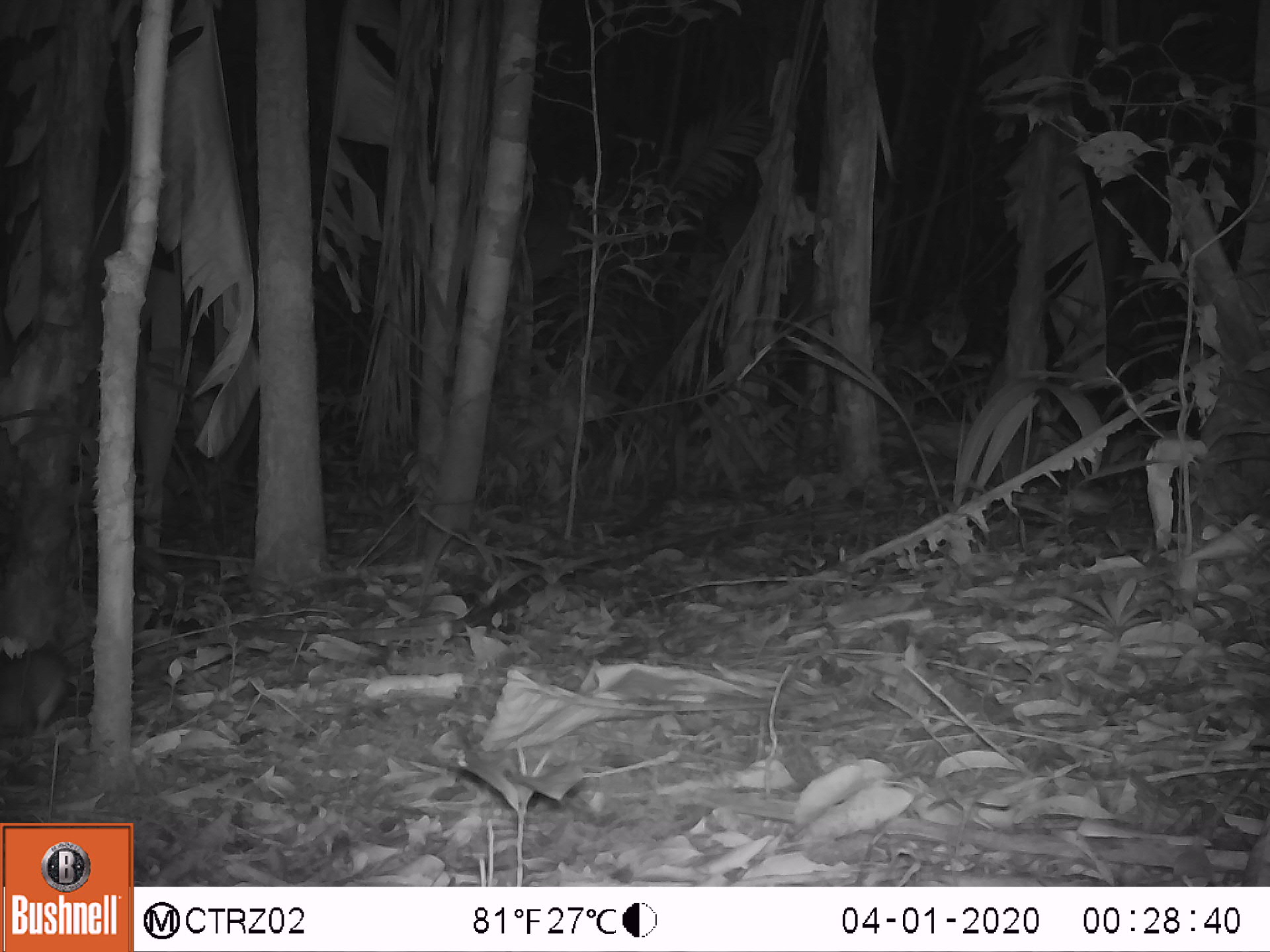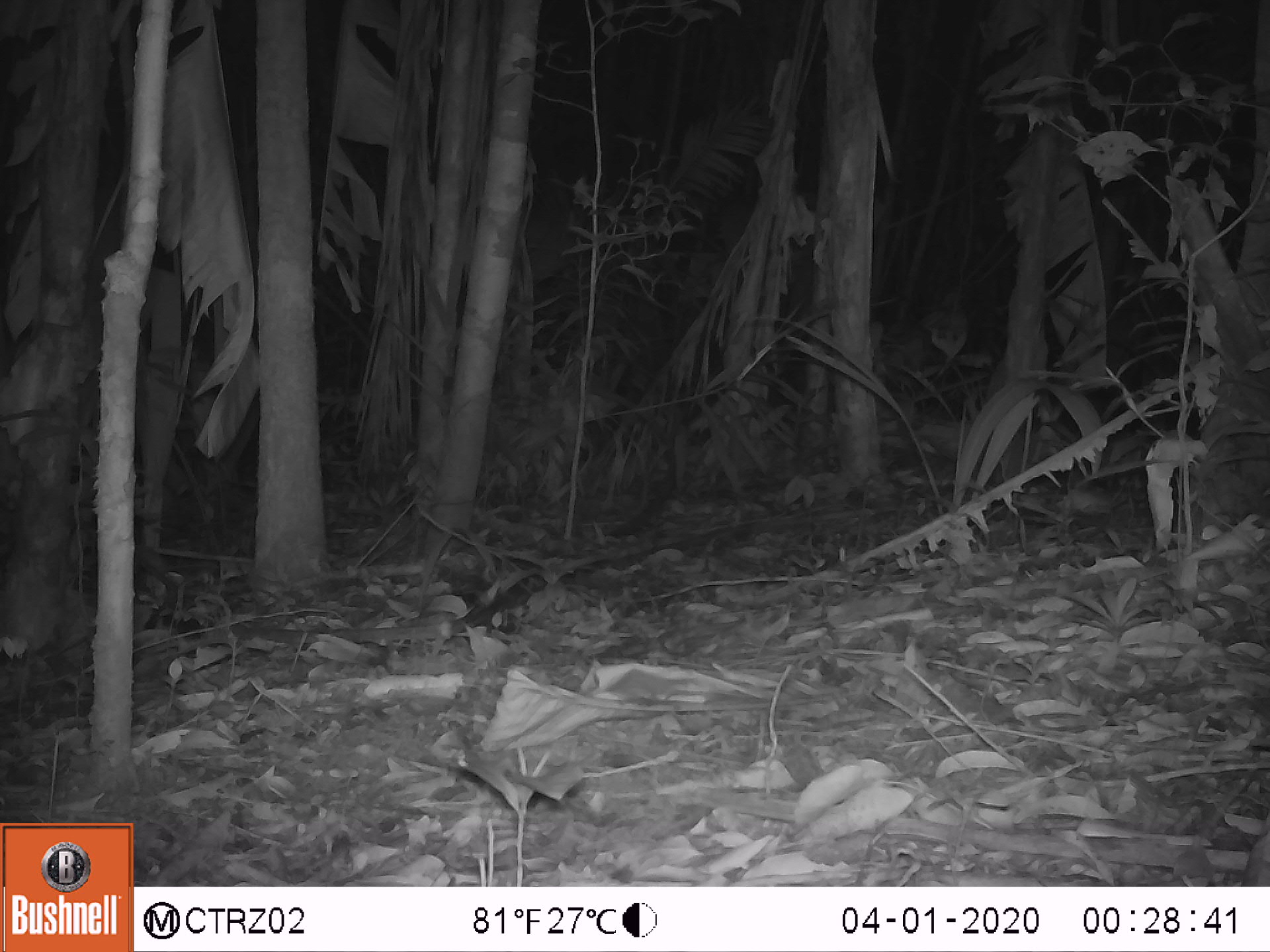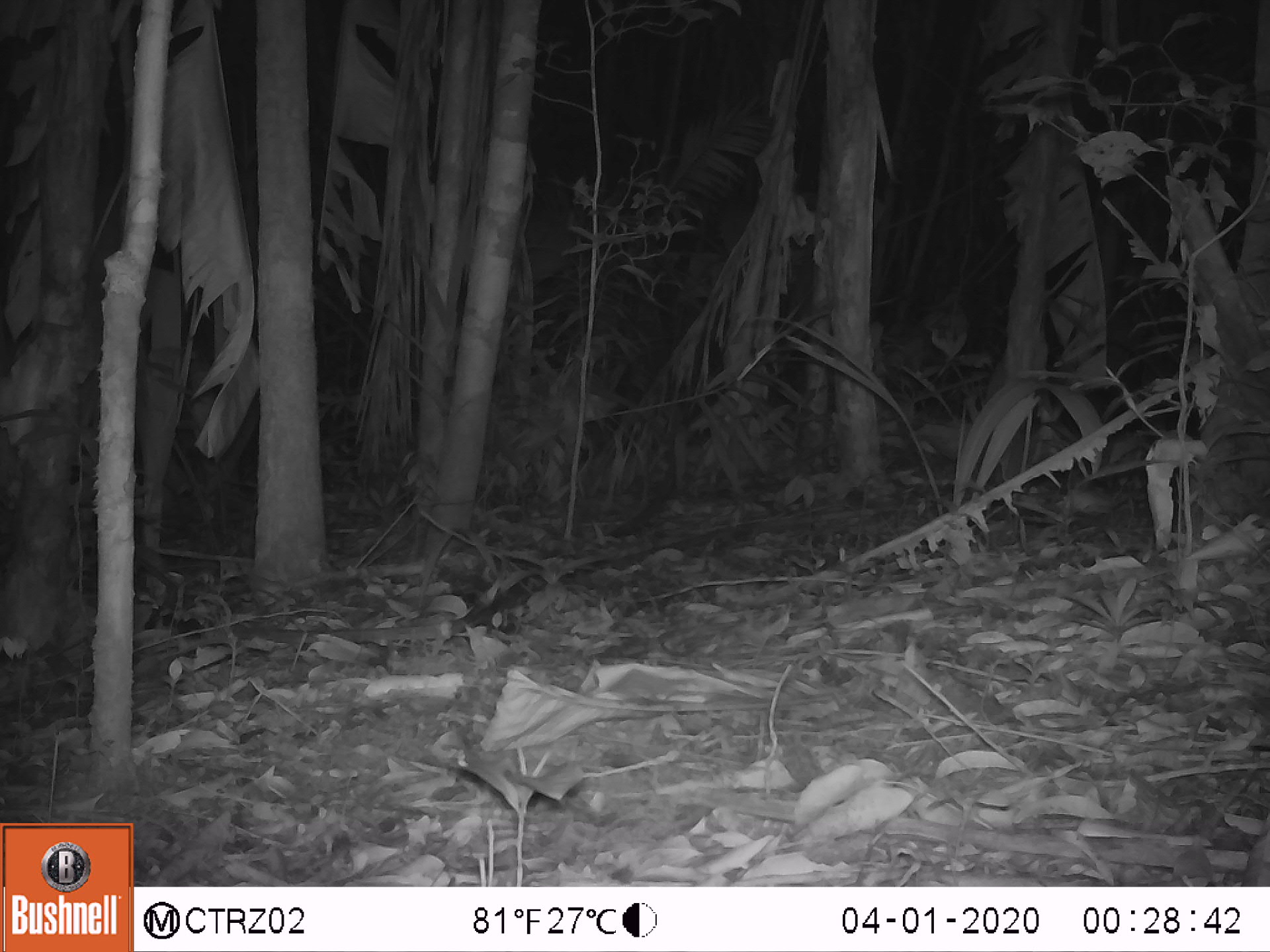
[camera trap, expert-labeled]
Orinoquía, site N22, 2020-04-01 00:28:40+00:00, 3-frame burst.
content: unidentified animal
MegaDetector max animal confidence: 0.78